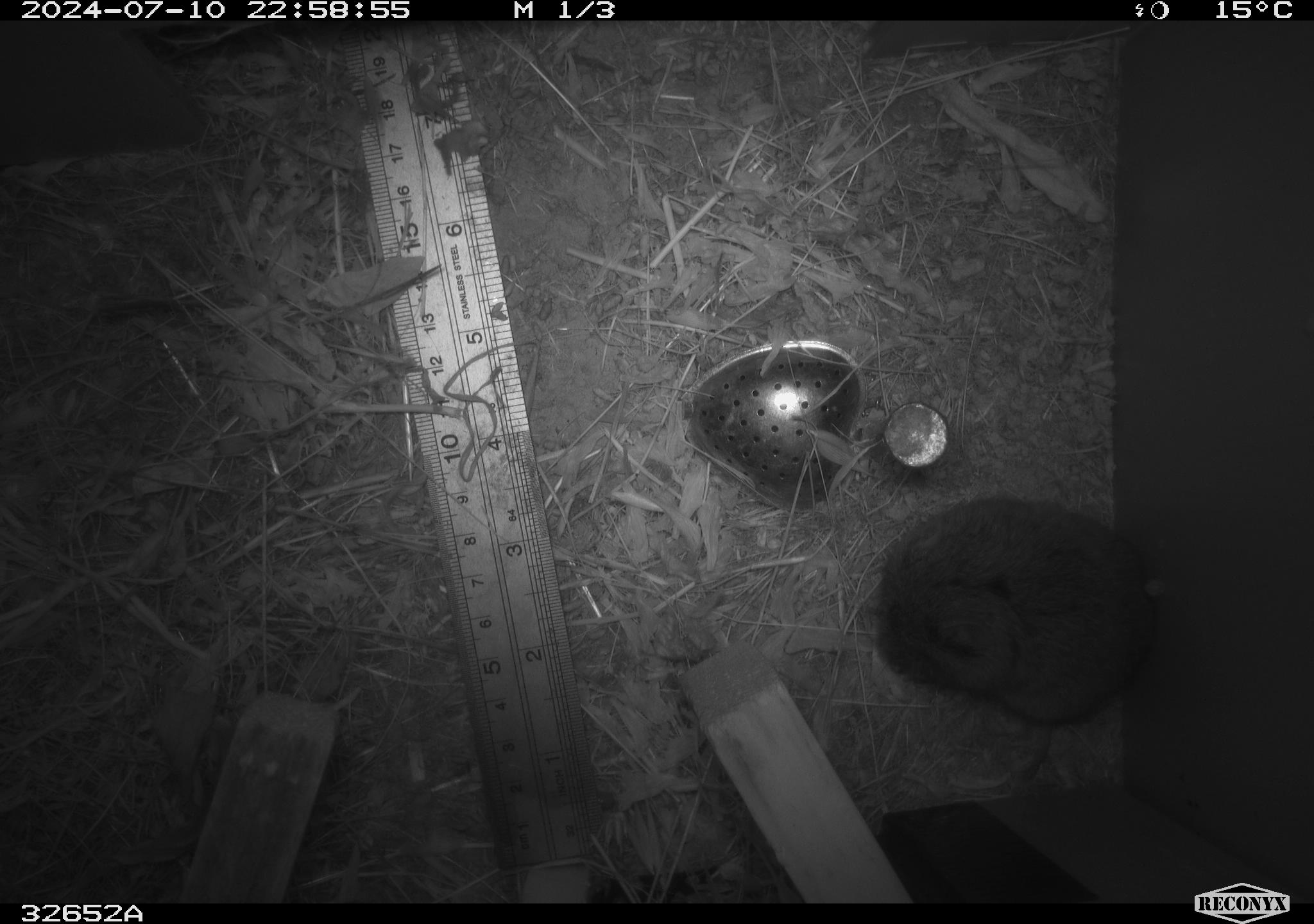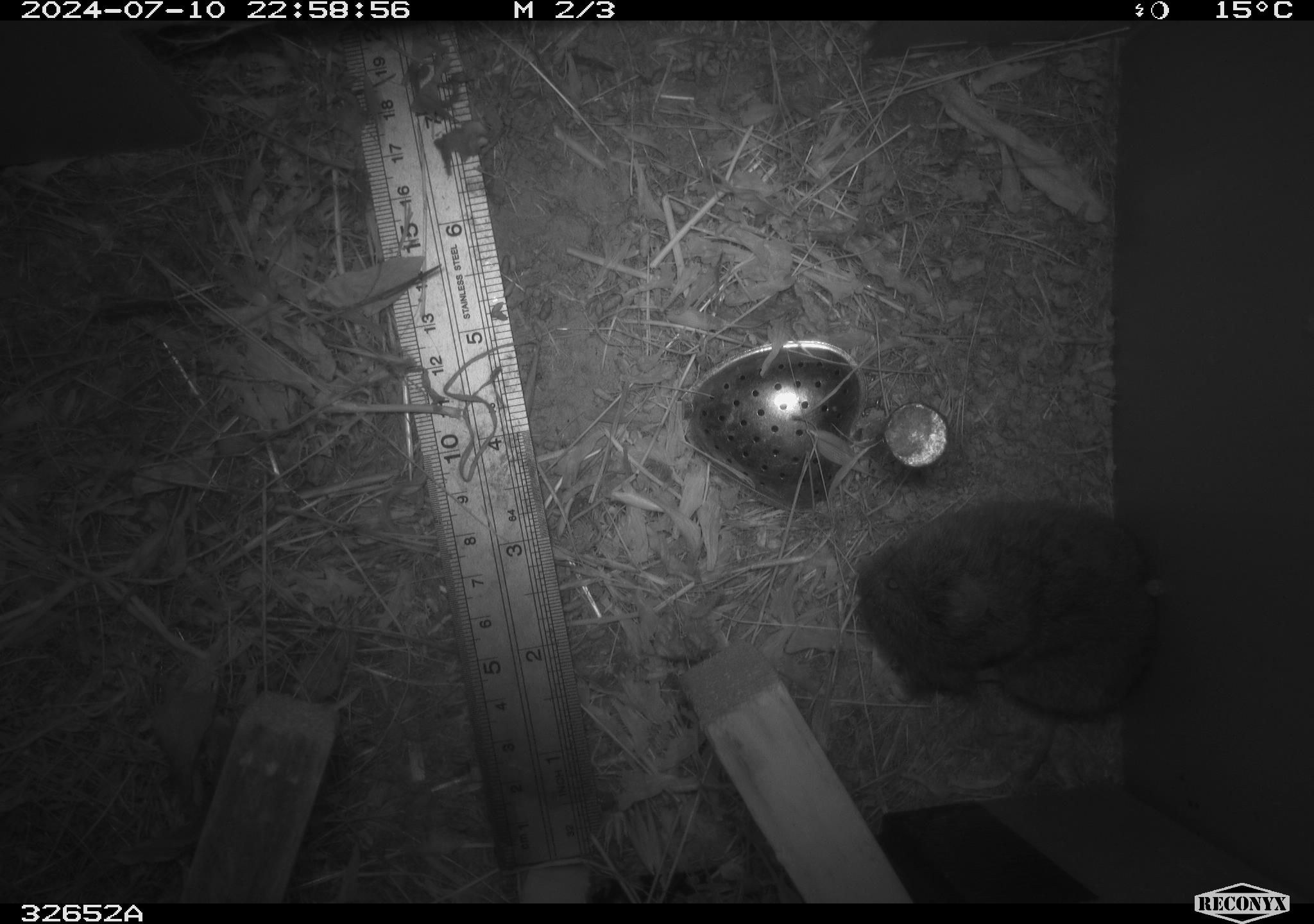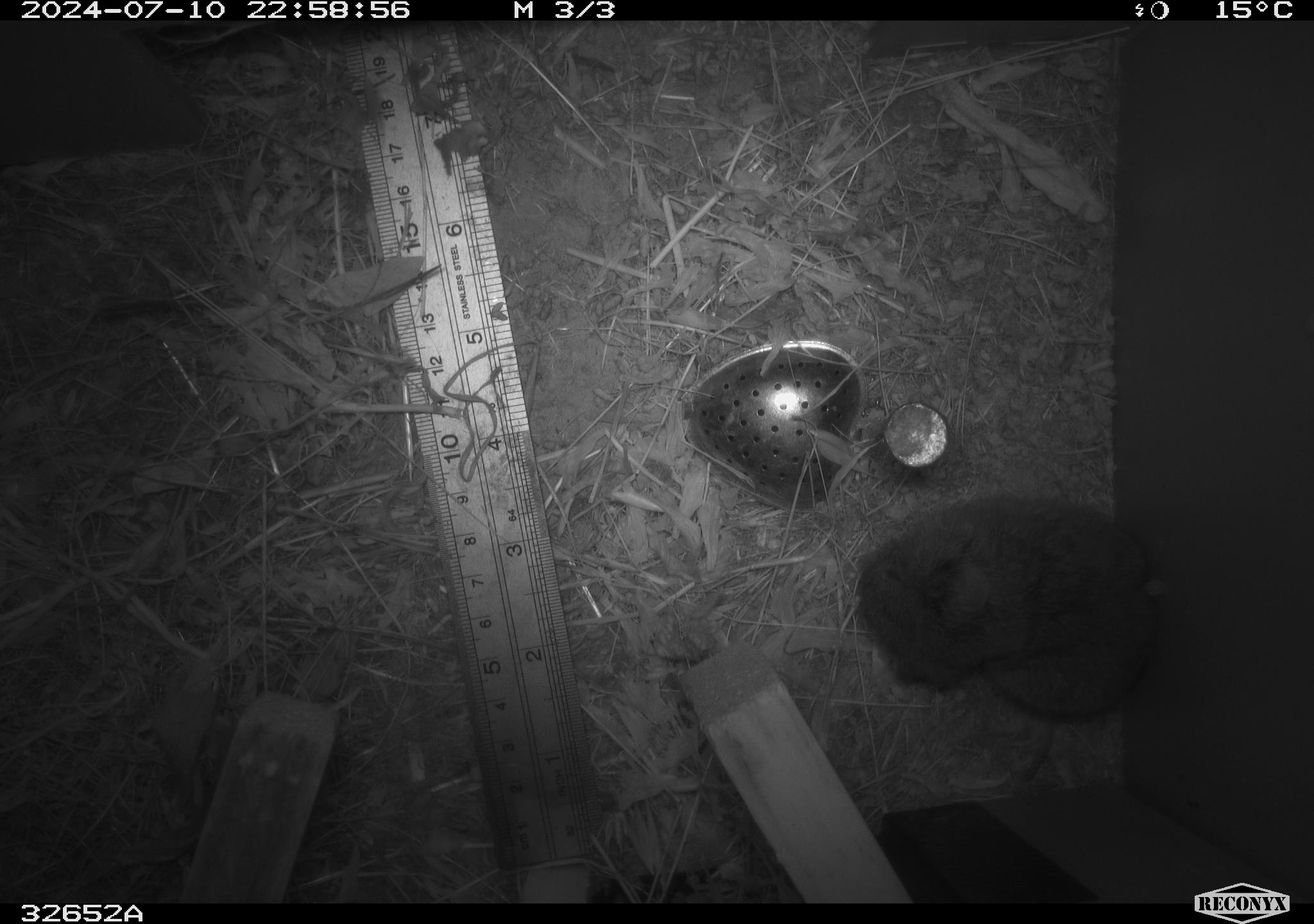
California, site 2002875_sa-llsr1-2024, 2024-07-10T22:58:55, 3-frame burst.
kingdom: Animalia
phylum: Chordata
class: Mammalia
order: Rodentia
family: Cricetidae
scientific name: Arvicolinae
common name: voles, lemmings, and muskrats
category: arvicolinae subfamily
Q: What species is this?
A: Arvicolinae subfamily (voles, lemmings, and muskrats) (Arvicolinae).